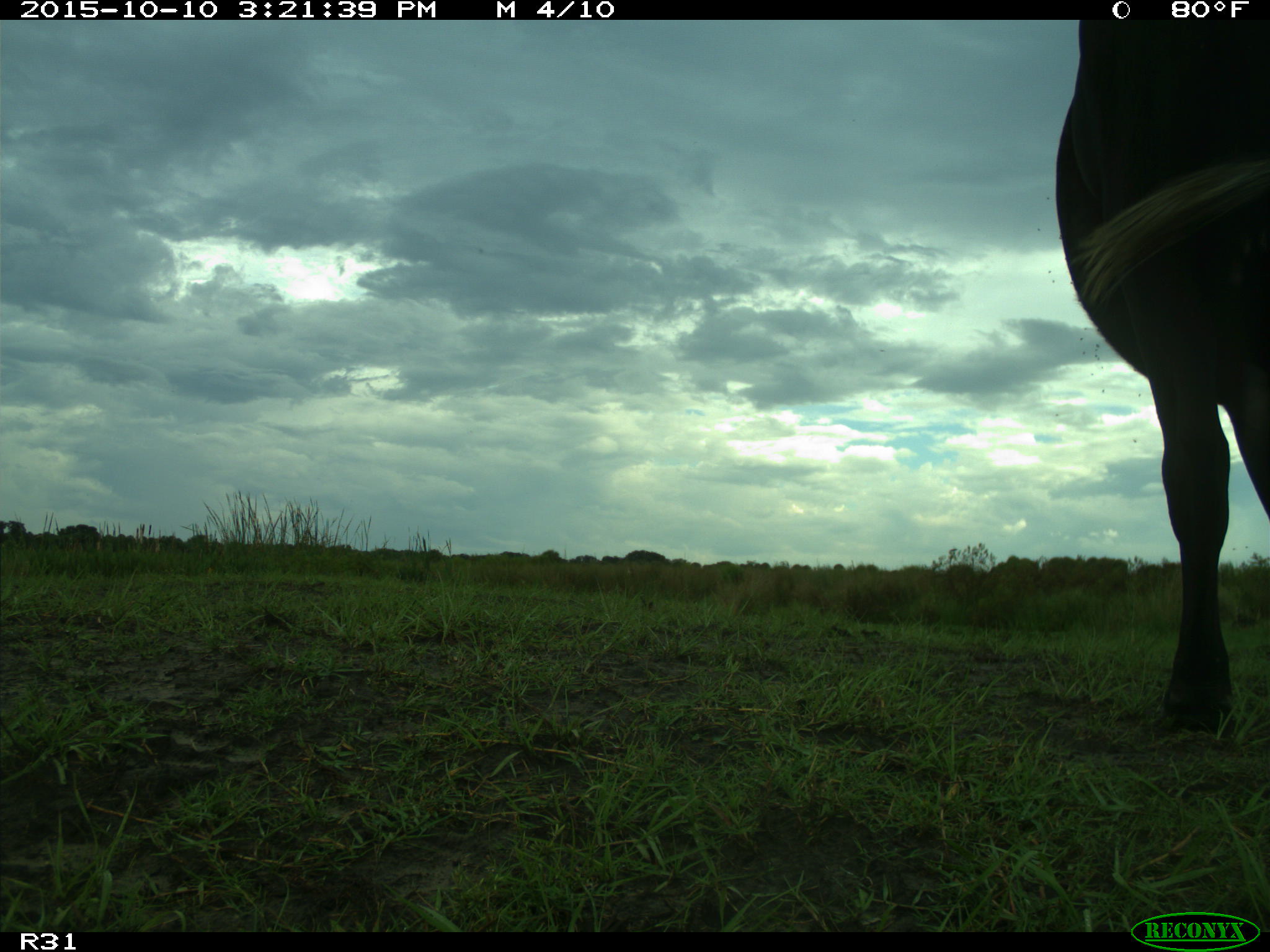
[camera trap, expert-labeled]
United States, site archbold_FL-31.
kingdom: Animalia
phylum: Chordata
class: Mammalia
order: Artiodactyla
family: Bovidae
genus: Bos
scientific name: Bos taurus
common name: domestic cow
Bos taurus (domestic cow).